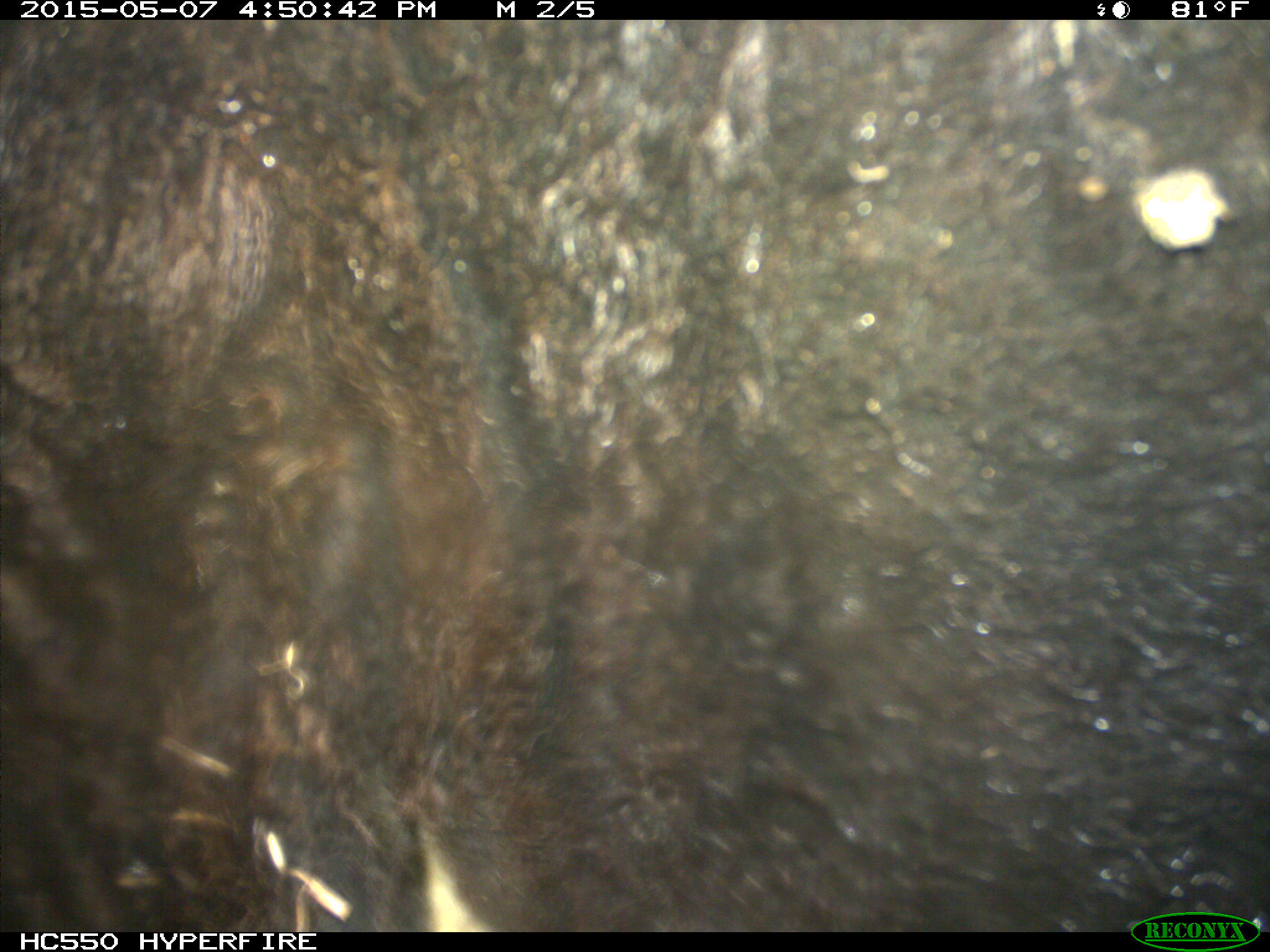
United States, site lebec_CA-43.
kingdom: Animalia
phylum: Chordata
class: Mammalia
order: Artiodactyla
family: Bovidae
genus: Bos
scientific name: Bos taurus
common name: domestic cow